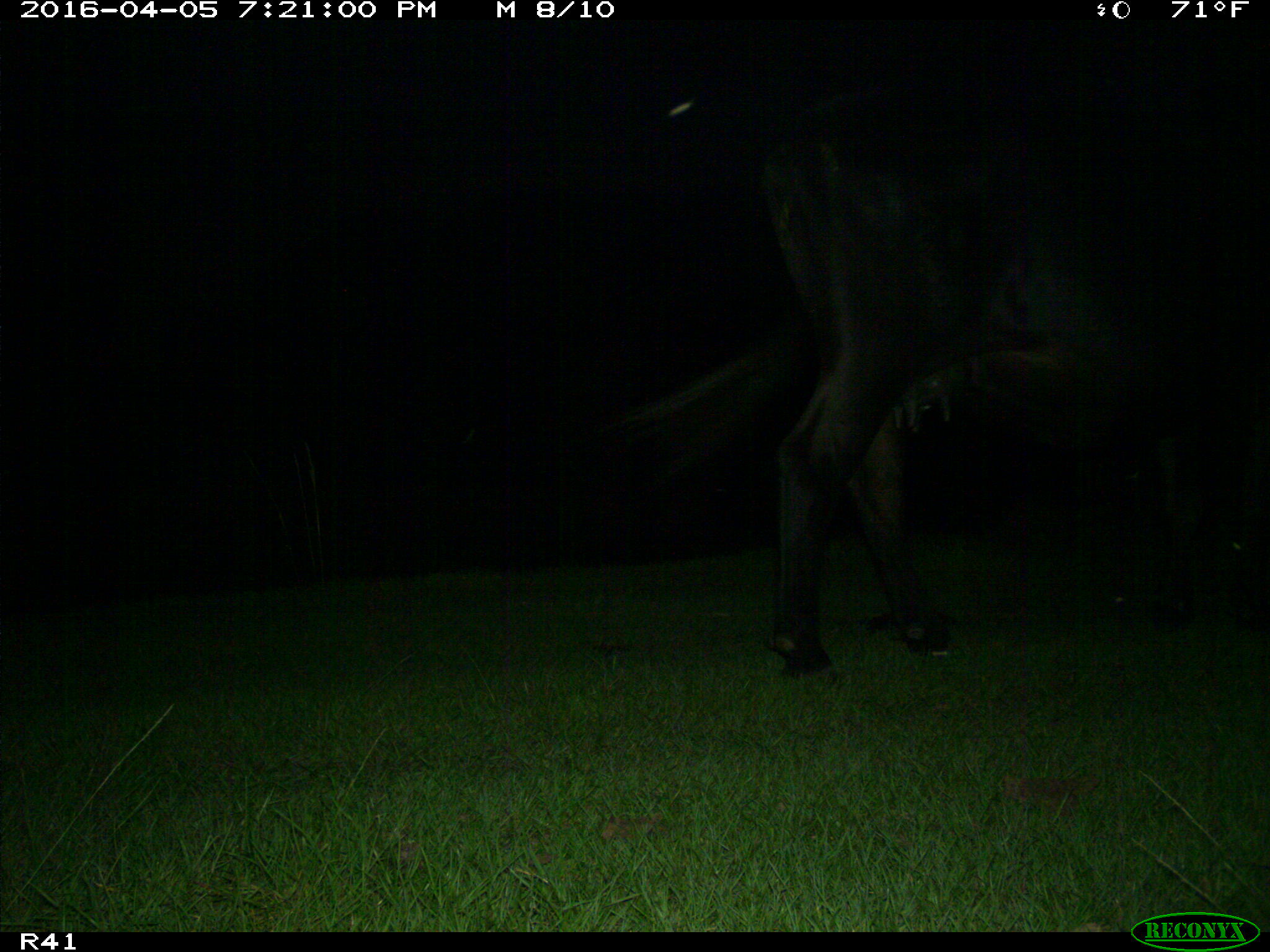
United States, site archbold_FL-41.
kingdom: Animalia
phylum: Chordata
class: Mammalia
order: Artiodactyla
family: Bovidae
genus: Bos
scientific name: Bos taurus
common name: domestic cow